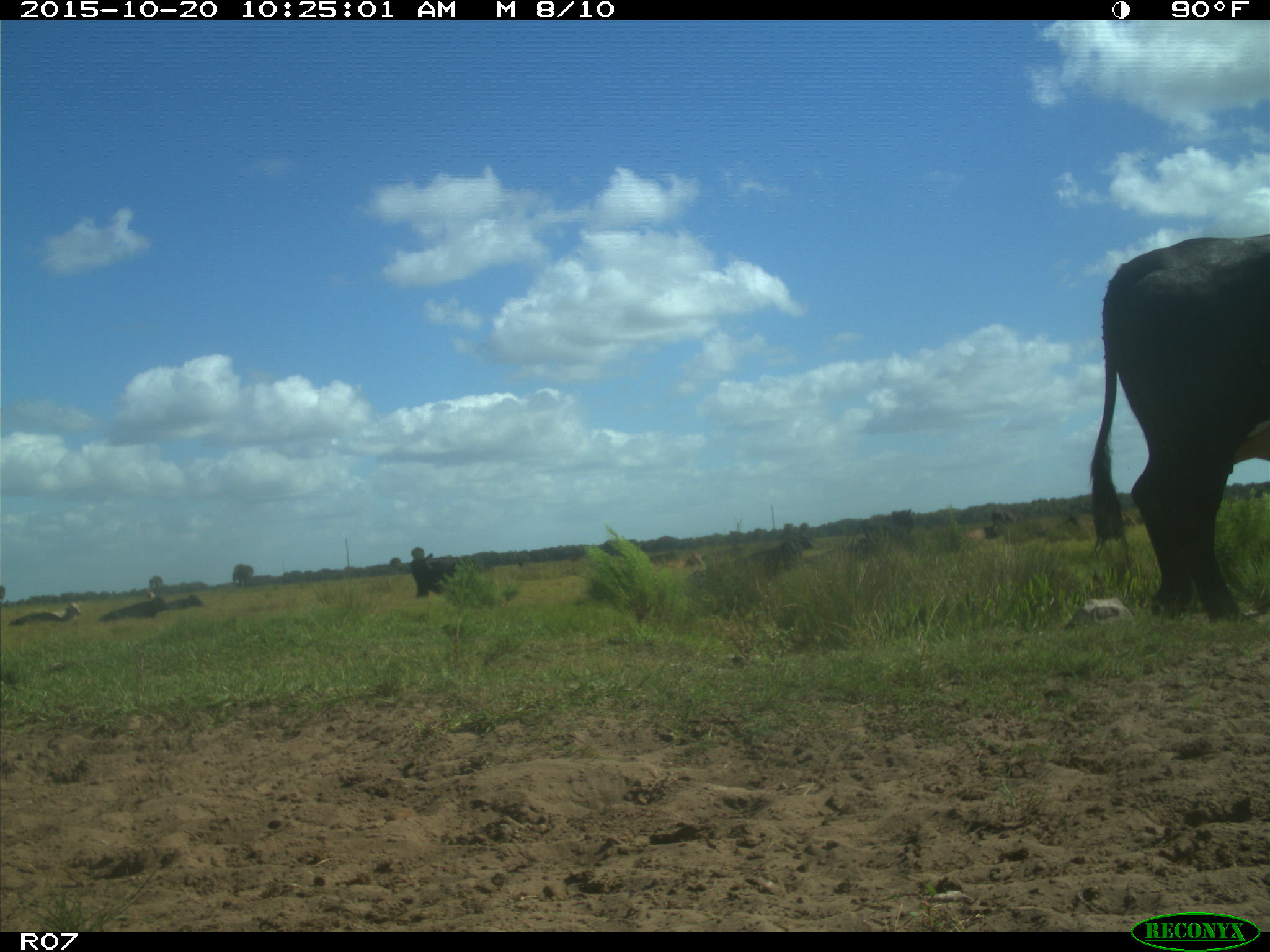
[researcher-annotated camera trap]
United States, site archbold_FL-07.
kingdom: Animalia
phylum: Chordata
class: Mammalia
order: Artiodactyla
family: Bovidae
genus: Bos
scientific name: Bos taurus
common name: domestic cow